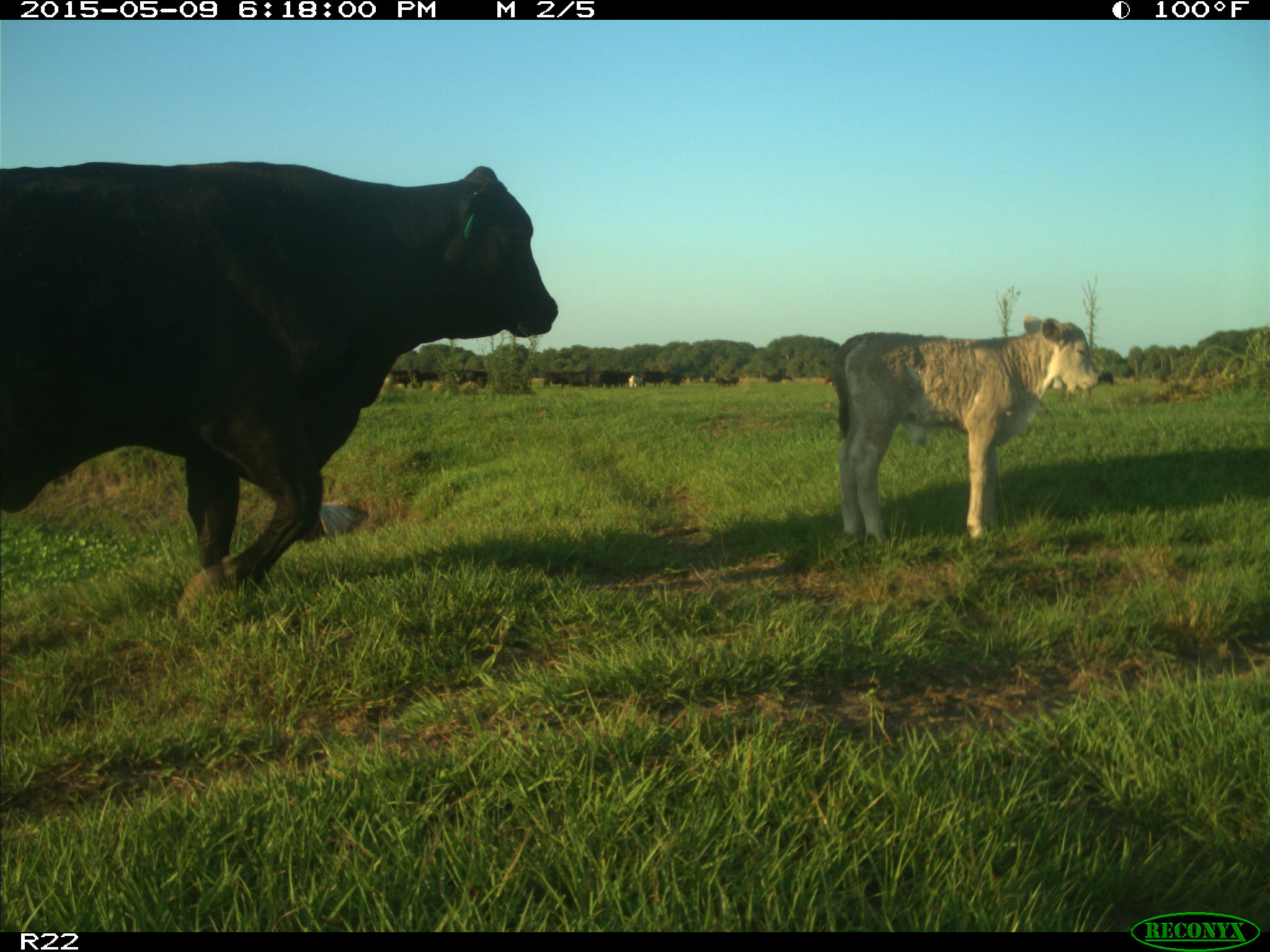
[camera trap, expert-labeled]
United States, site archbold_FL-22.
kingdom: Animalia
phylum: Chordata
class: Mammalia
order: Artiodactyla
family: Bovidae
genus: Bos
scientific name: Bos taurus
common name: domestic cow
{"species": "Bos taurus (domestic cow)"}